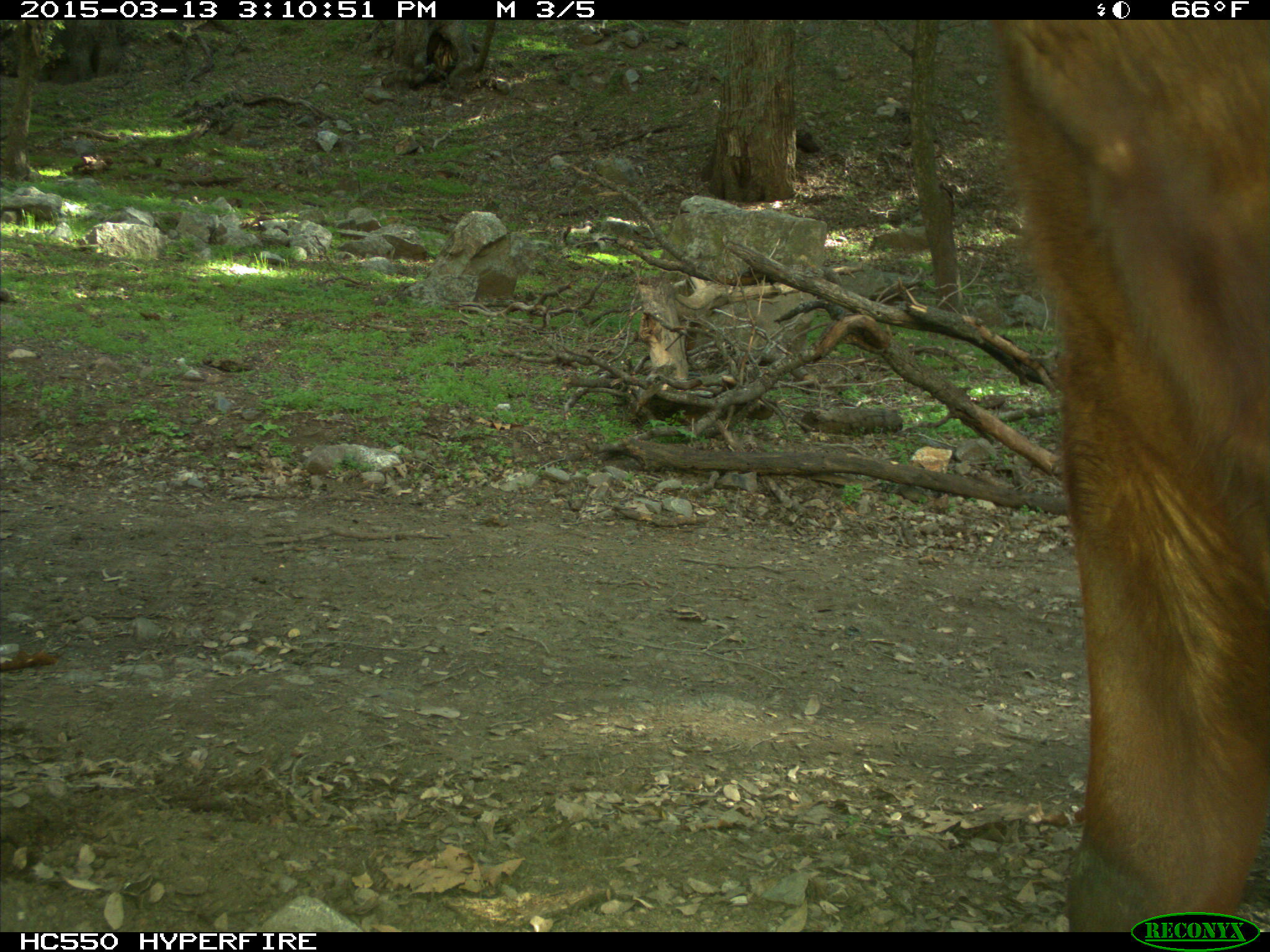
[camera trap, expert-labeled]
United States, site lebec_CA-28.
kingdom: Animalia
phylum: Chordata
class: Mammalia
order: Artiodactyla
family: Bovidae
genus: Bos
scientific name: Bos taurus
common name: domestic cow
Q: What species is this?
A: Bos taurus (domestic cow).